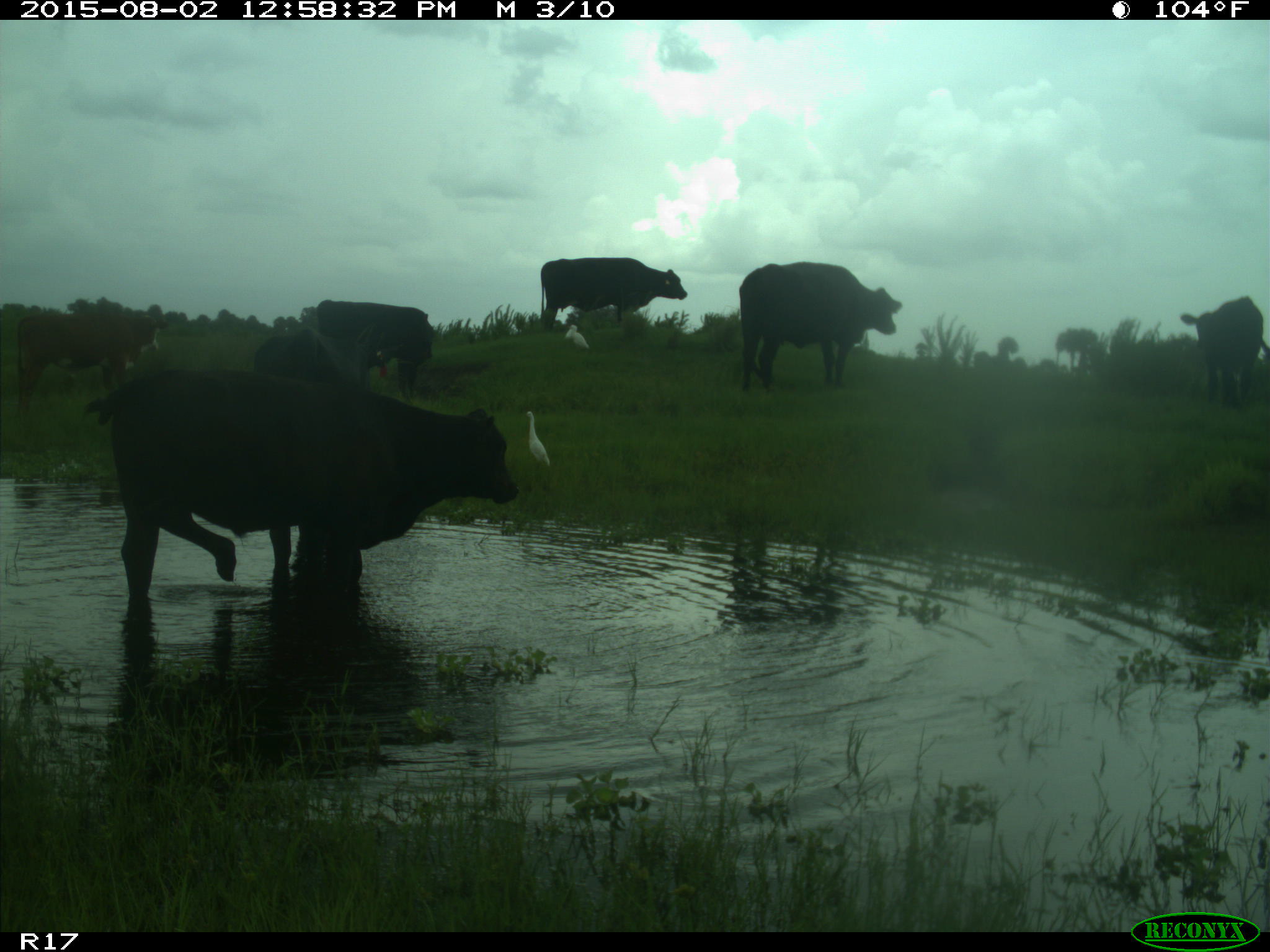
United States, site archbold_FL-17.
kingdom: Animalia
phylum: Chordata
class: Mammalia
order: Artiodactyla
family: Bovidae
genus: Bos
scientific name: Bos taurus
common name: domestic cow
Bos taurus (domestic cow).